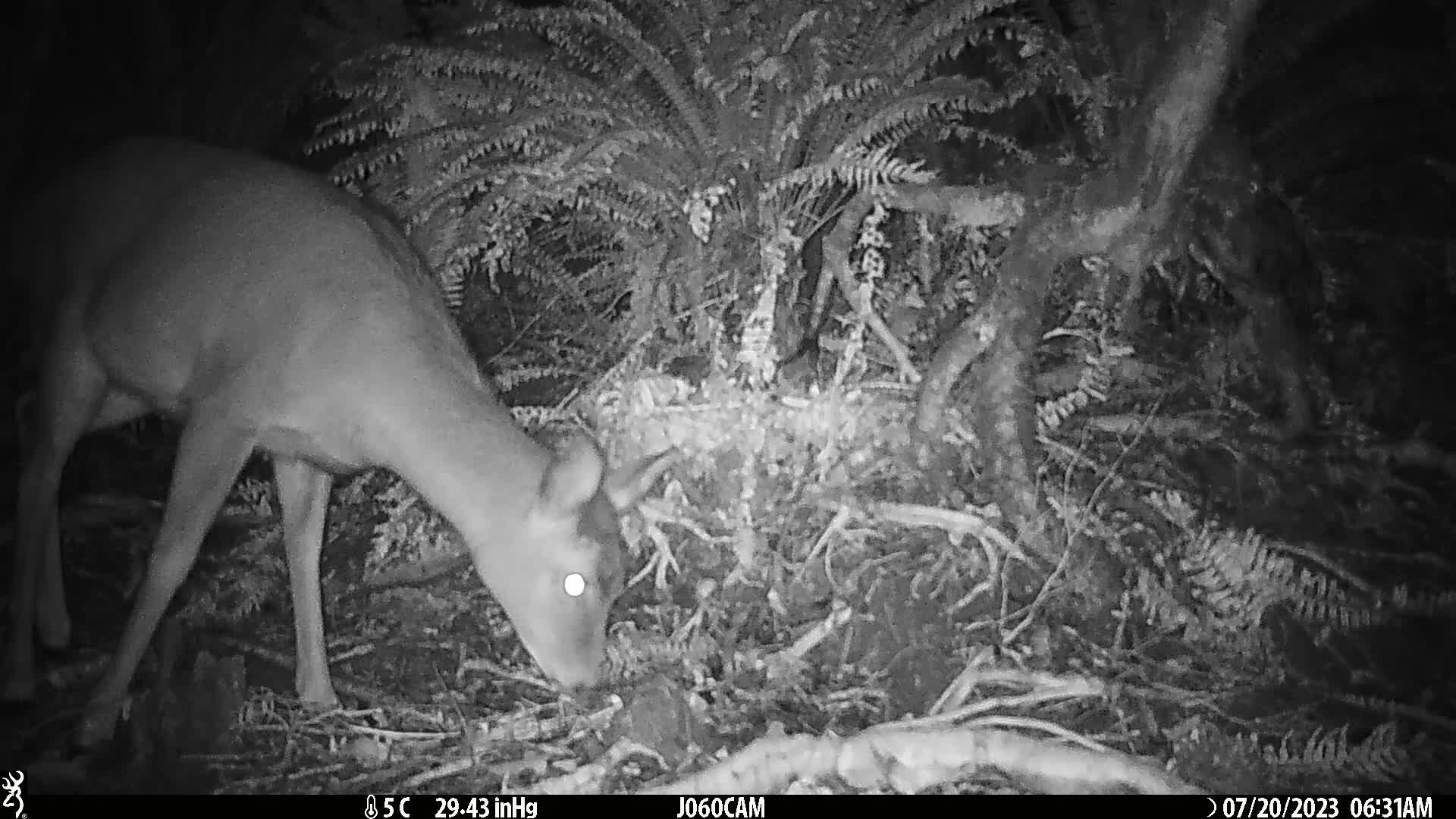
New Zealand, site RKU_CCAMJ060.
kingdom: Animalia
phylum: Chordata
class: Mammalia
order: Artiodactyla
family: Cervidae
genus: Odocoileus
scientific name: Odocoileus virginianus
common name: white-tailed deer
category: white tailed deer